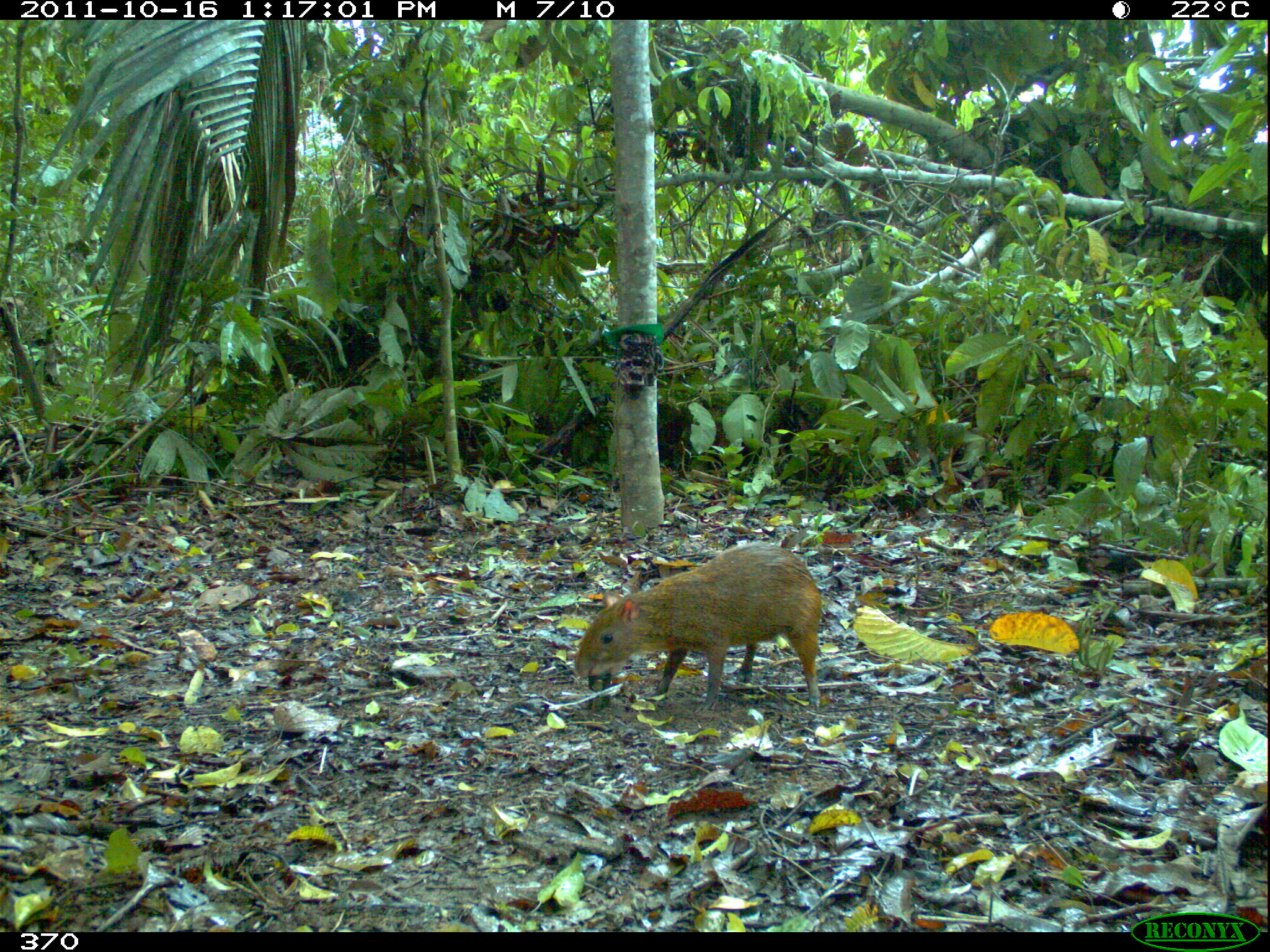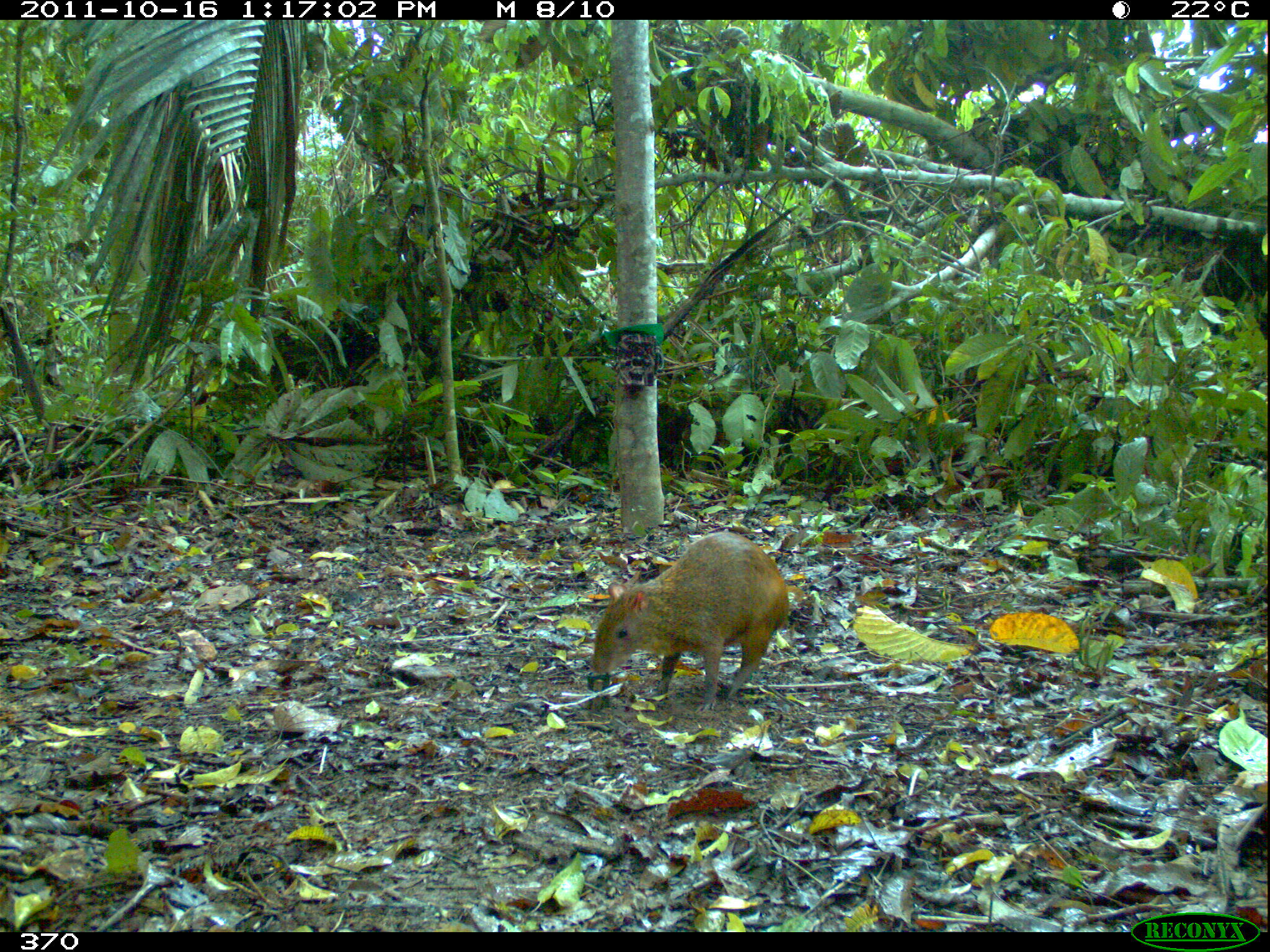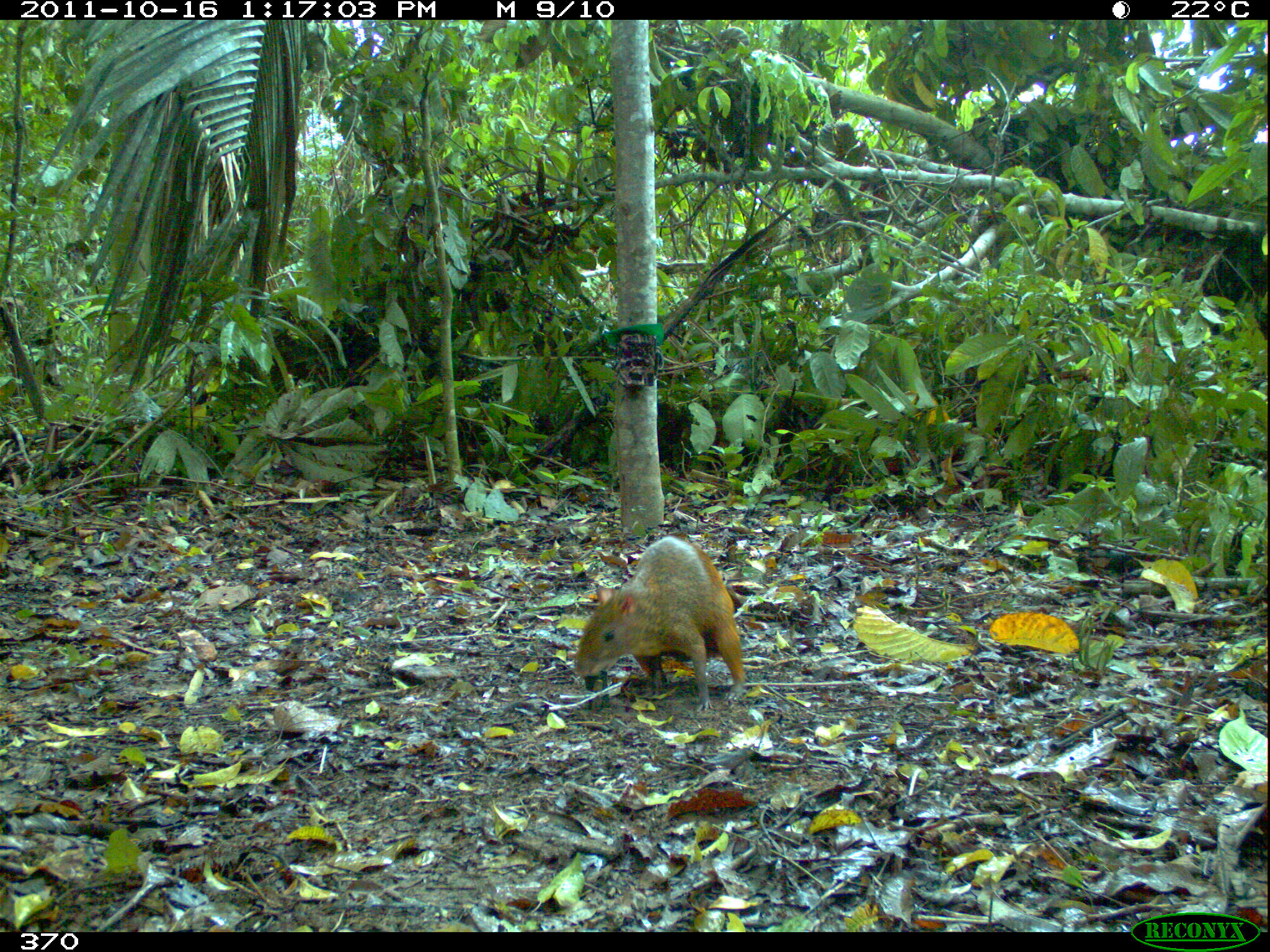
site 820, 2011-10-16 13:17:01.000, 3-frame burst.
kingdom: Animalia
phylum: Chordata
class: Mammalia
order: Rodentia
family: Dasyproctidae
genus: Dasyprocta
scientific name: Dasyprocta punctata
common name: central american agouti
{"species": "Dasyprocta punctata (central american agouti)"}